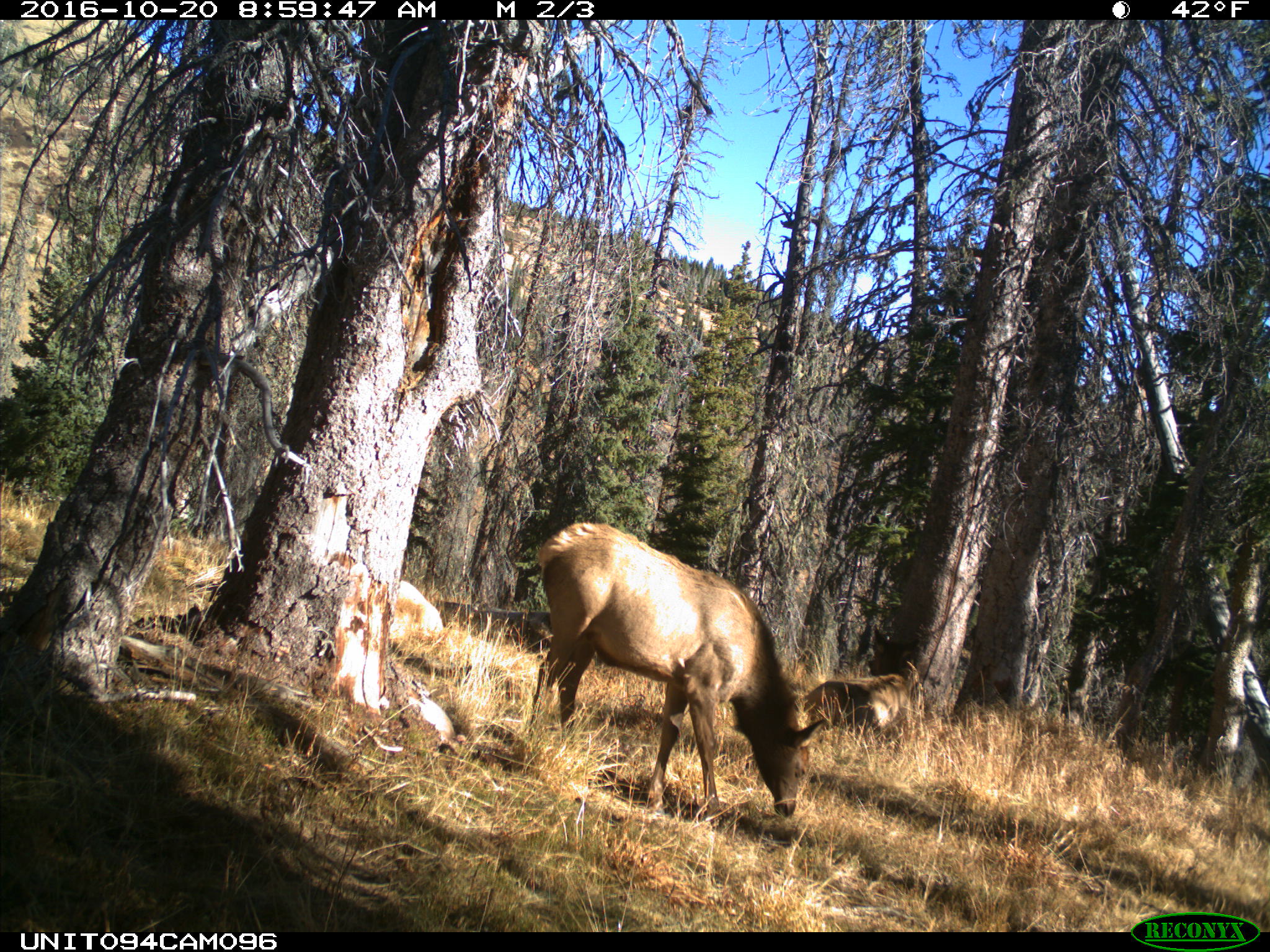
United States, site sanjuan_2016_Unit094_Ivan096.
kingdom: Animalia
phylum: Chordata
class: Mammalia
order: Artiodactyla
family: Cervidae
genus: Cervus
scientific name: Cervus elaphus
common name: red deer